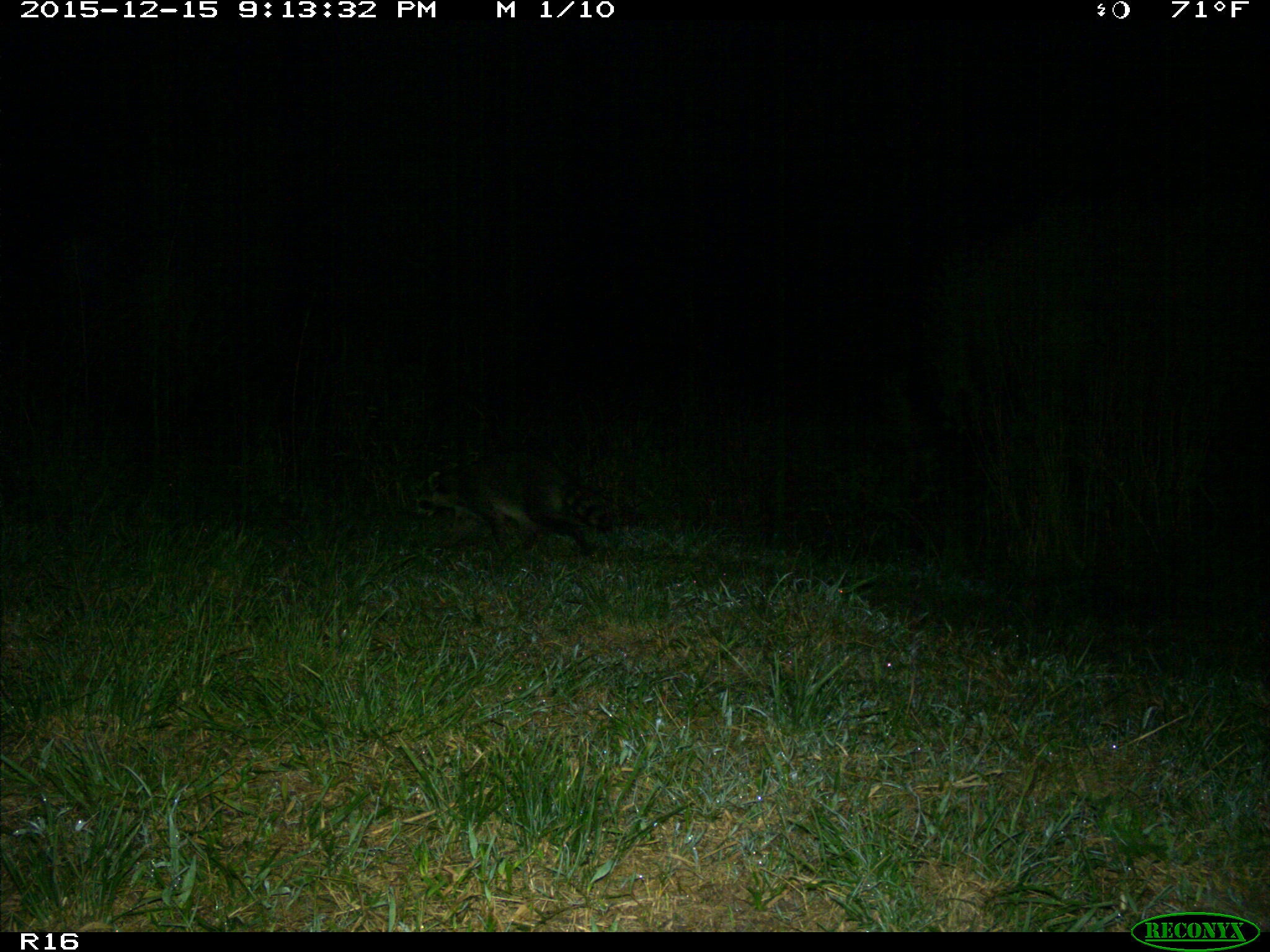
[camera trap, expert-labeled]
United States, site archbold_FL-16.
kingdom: Animalia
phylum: Chordata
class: Mammalia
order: Carnivora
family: Procyonidae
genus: Procyon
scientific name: Procyon lotor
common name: common raccoon